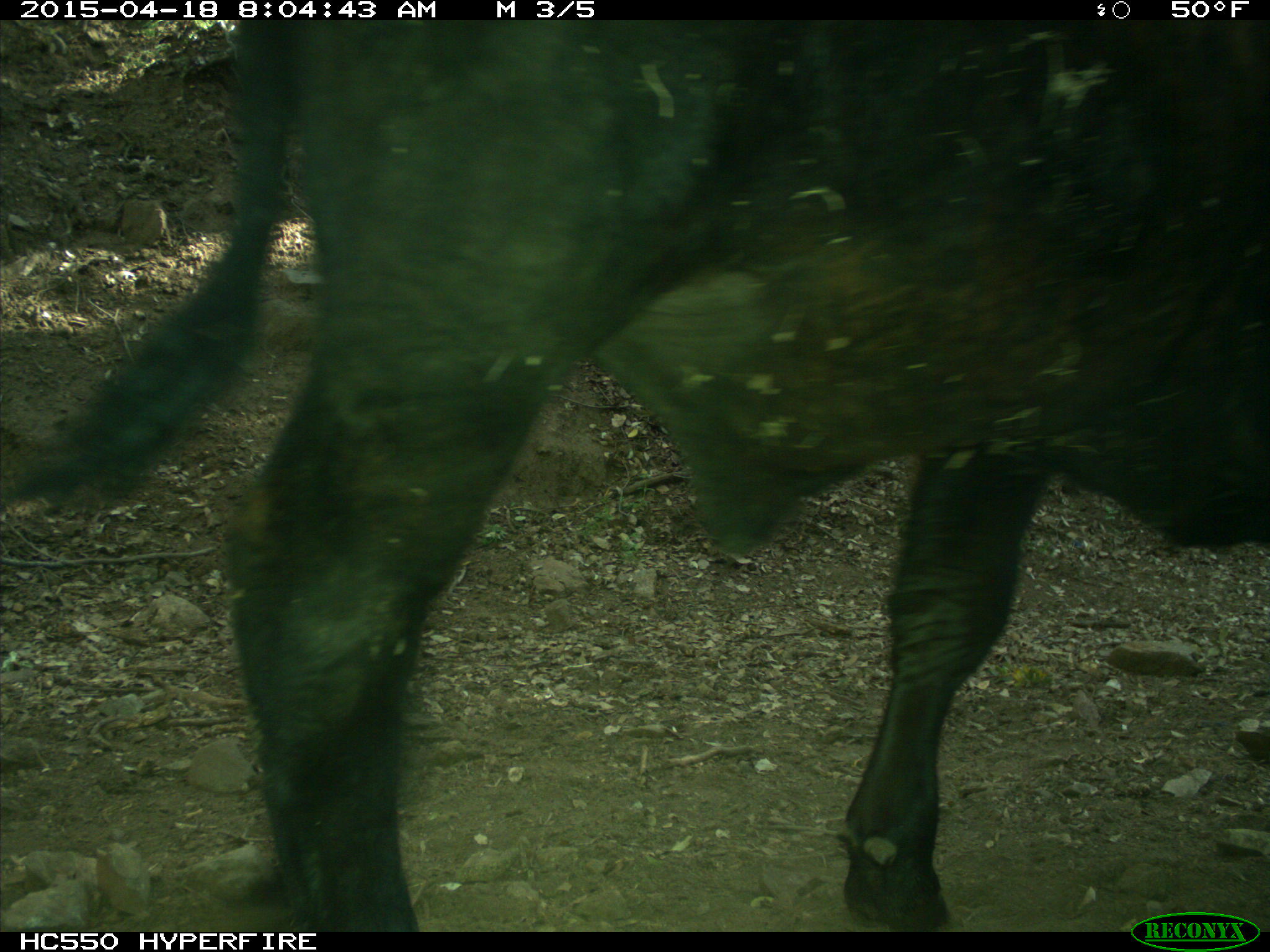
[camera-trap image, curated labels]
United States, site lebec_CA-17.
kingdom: Animalia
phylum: Chordata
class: Mammalia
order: Artiodactyla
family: Bovidae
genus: Bos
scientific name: Bos taurus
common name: domestic cow